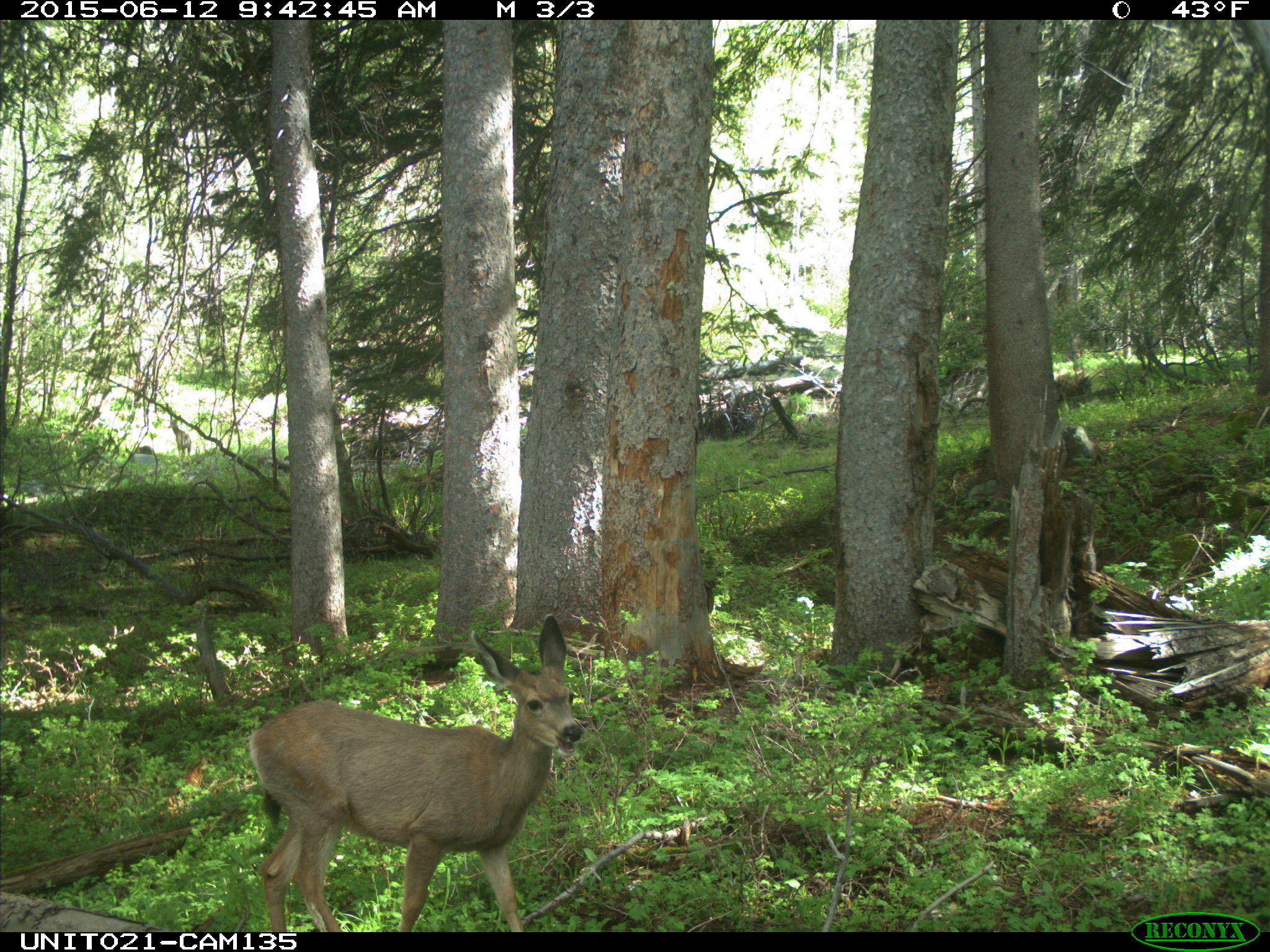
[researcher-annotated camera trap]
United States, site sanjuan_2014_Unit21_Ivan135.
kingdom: Animalia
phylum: Chordata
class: Mammalia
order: Artiodactyla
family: Cervidae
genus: Odocoileus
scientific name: Odocoileus hemionus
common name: mule deer